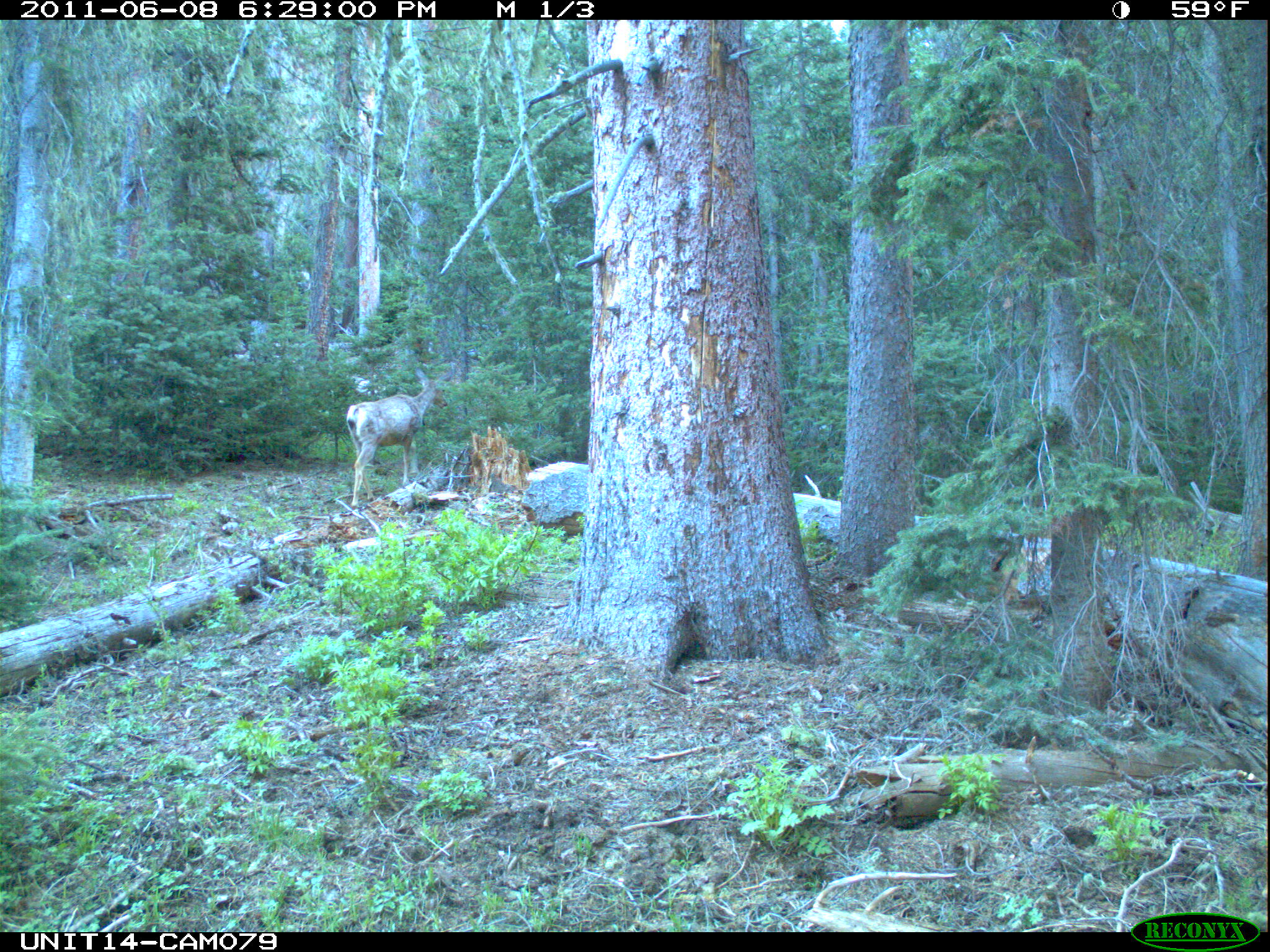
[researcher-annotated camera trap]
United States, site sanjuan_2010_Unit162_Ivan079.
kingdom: Animalia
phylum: Chordata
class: Mammalia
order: Artiodactyla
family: Cervidae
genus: Odocoileus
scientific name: Odocoileus hemionus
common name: mule deer